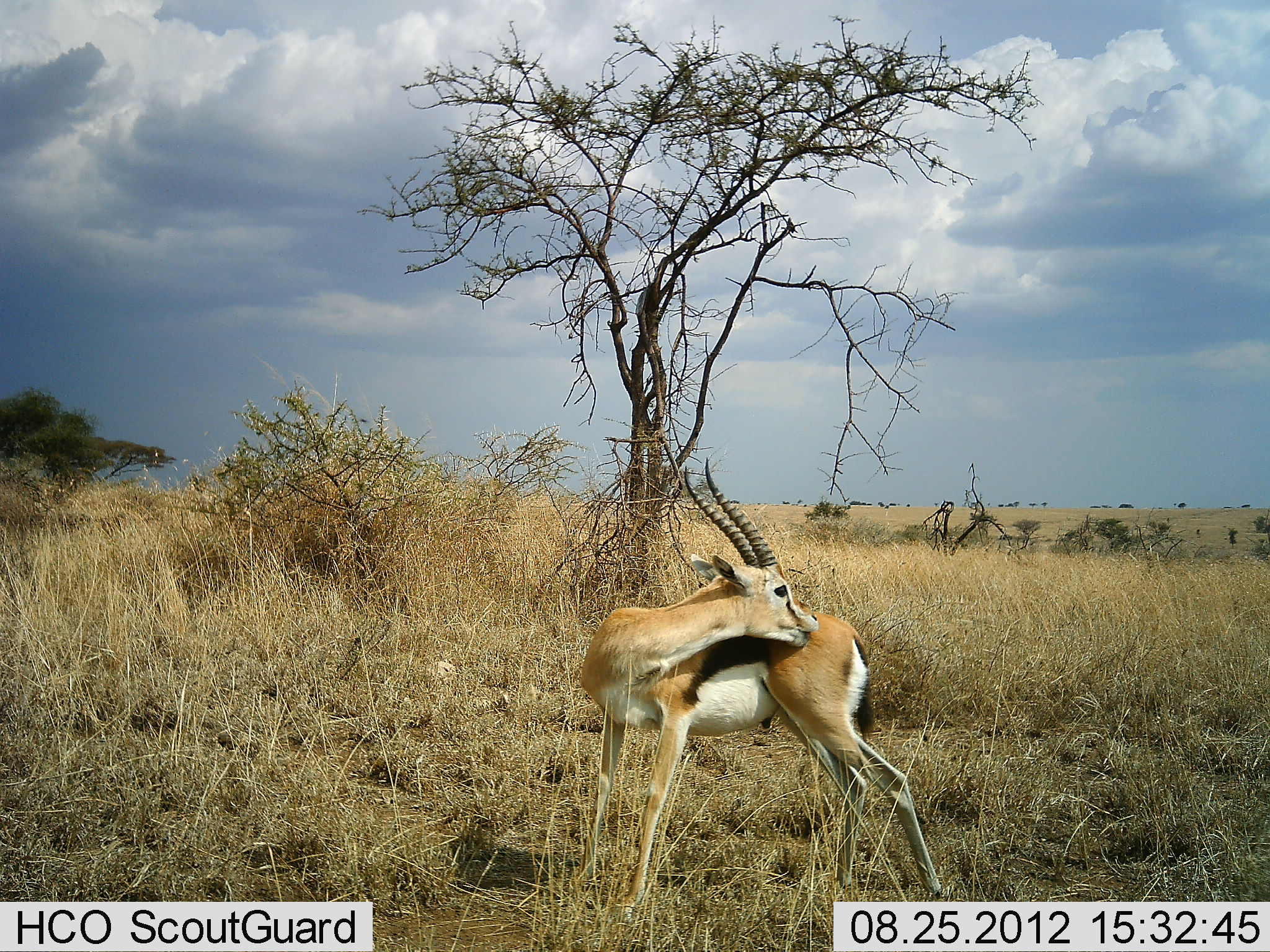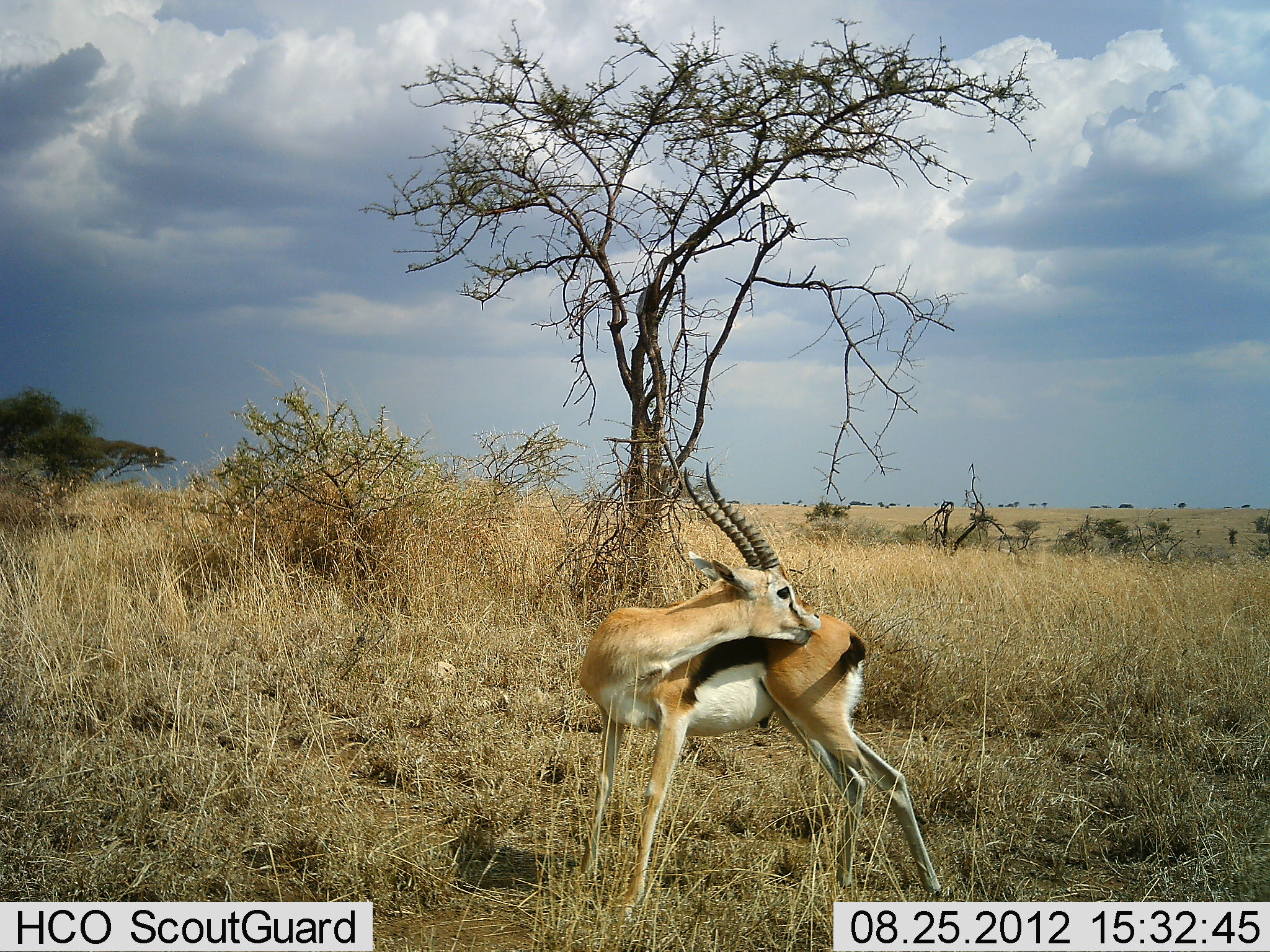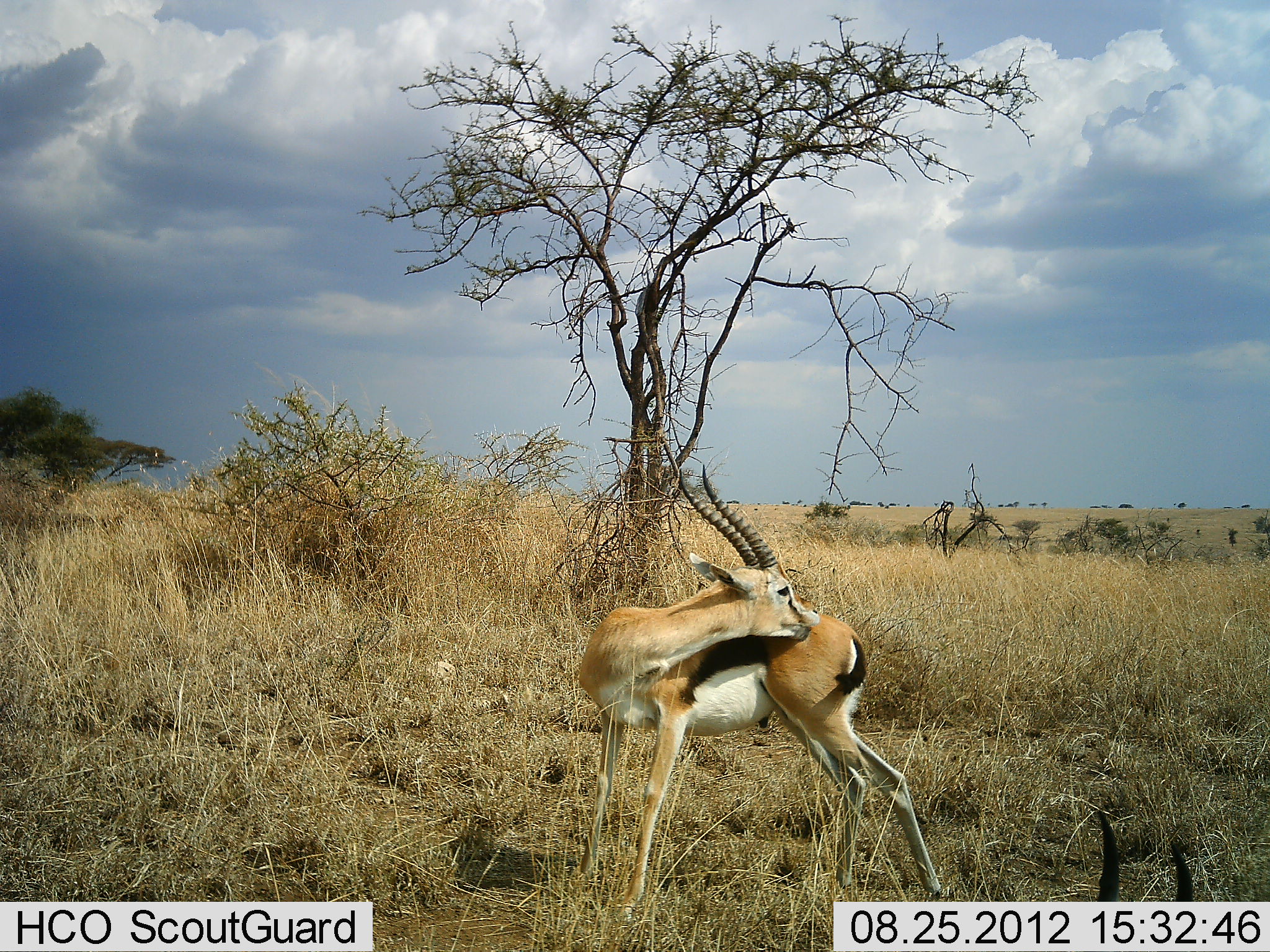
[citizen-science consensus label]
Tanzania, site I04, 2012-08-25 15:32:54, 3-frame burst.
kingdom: Animalia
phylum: Chordata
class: Mammalia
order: Artiodactyla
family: Bovidae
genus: Eudorcas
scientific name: Eudorcas thomsonii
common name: thomson's gazelle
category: gazellethomsons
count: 2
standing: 90%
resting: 10%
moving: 40%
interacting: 0%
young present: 0%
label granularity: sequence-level